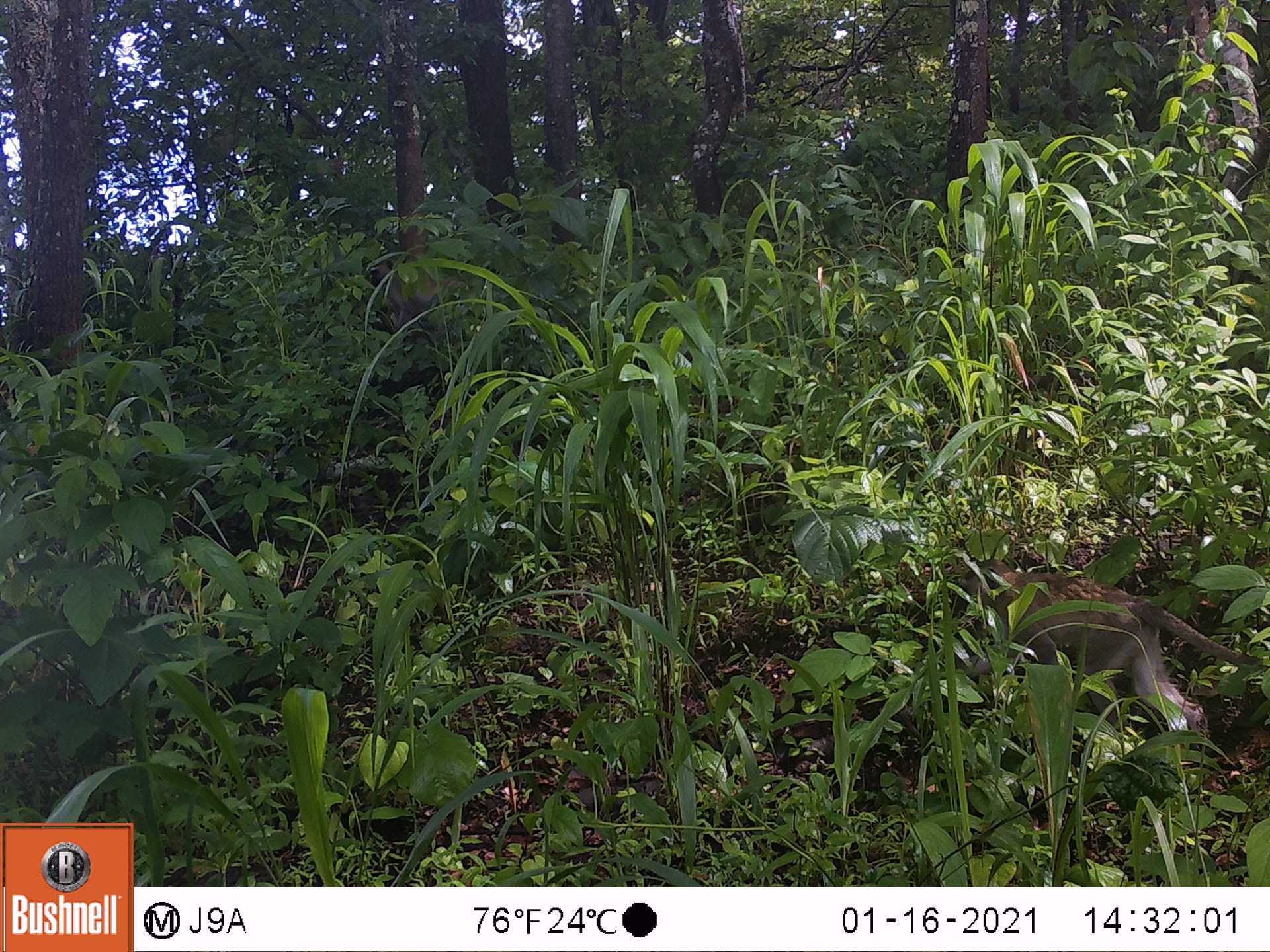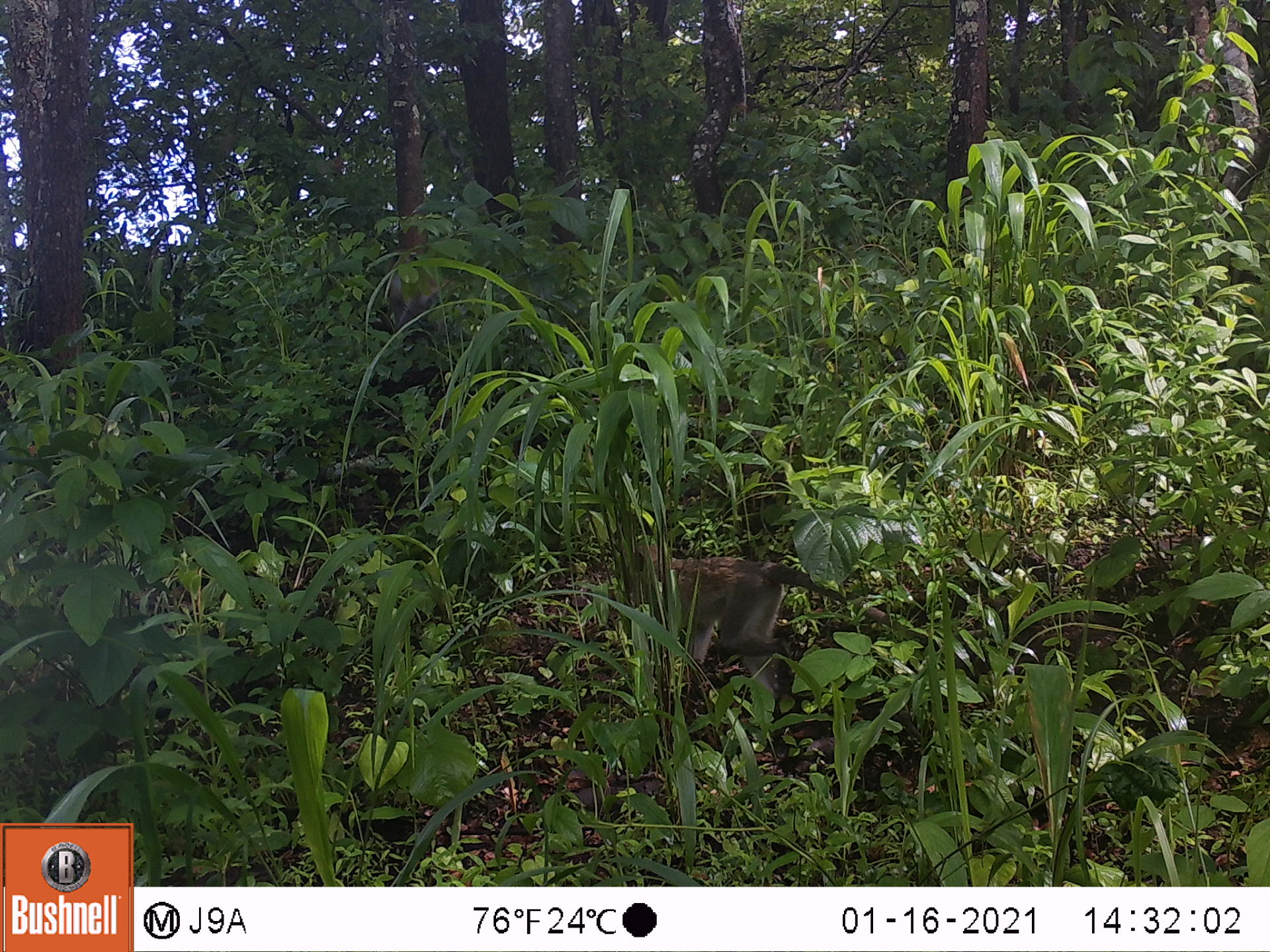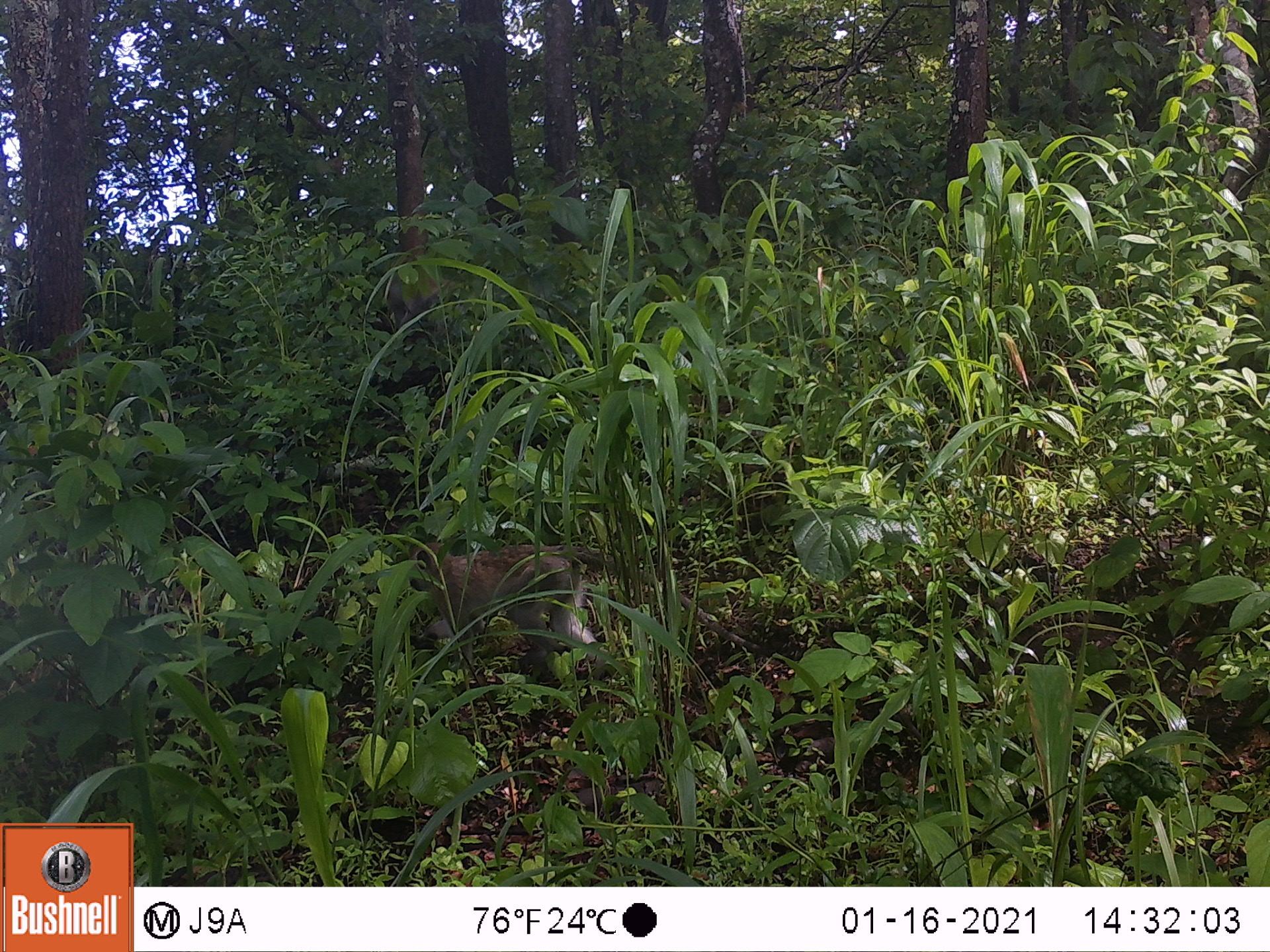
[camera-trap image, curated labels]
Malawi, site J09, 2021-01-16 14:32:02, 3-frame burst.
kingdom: Animalia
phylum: Chordata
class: Mammalia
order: Primates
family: Cercopithecidae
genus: Chlorocebus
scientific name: Chlorocebus pygerythrus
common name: vervet monkey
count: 1